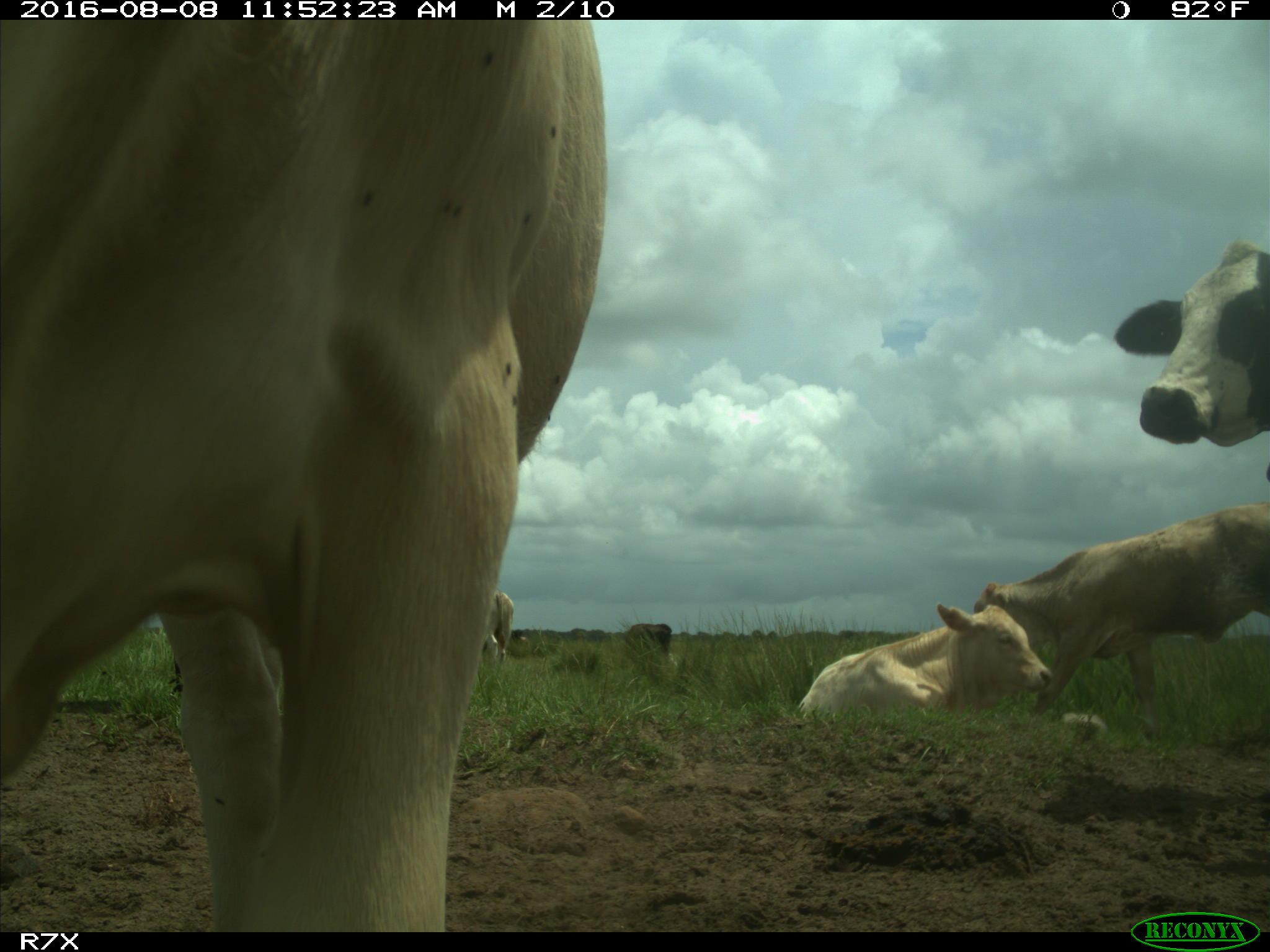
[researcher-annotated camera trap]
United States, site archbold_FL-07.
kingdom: Animalia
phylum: Chordata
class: Mammalia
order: Artiodactyla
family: Bovidae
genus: Bos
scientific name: Bos taurus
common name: domestic cow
Bos taurus (domestic cow).